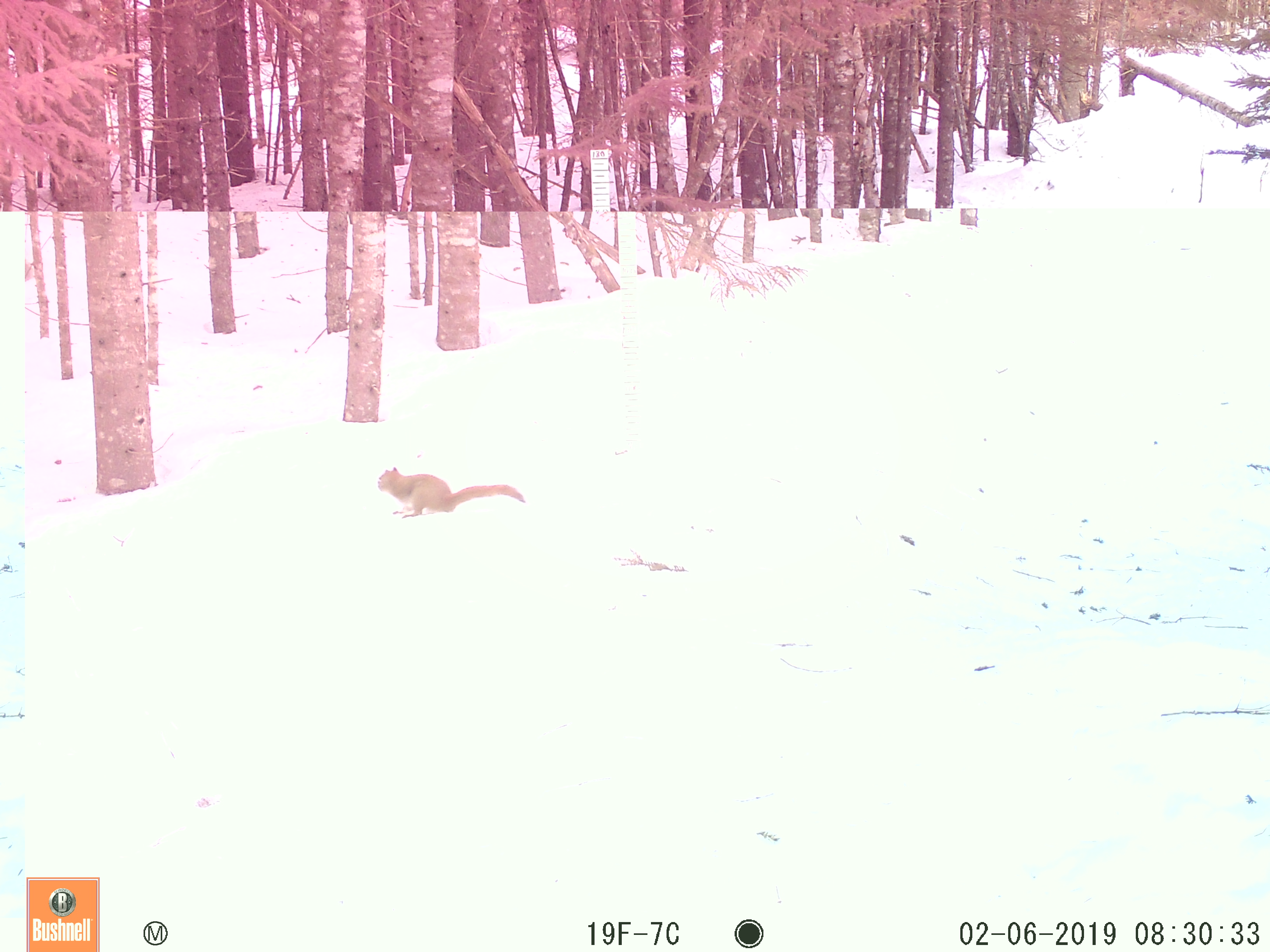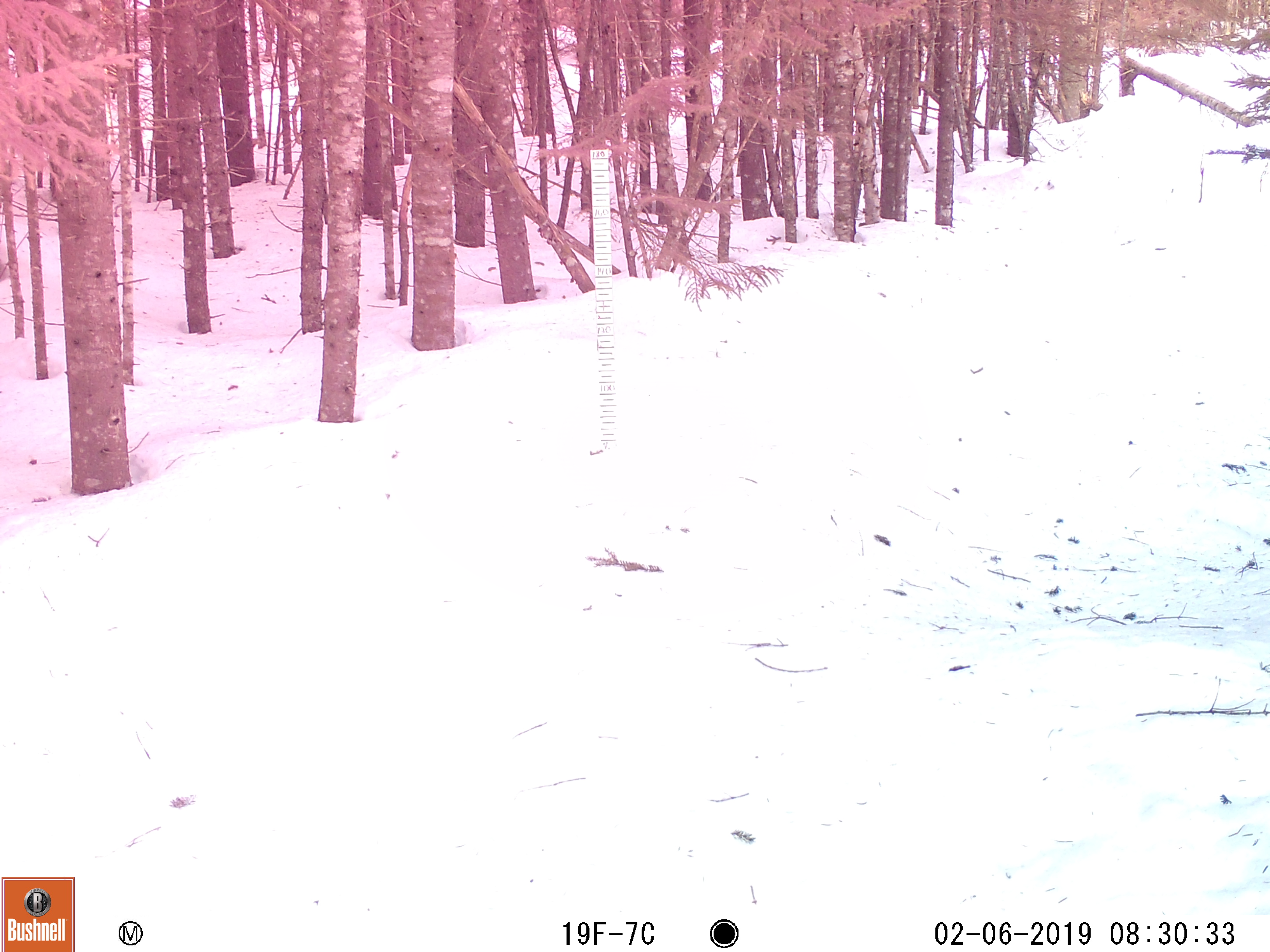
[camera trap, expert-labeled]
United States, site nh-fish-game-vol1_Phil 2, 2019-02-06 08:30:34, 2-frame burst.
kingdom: Animalia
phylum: Chordata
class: Mammalia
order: Rodentia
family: Sciuridae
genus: Tamiasciurus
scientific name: Tamiasciurus hudsonicus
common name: red squirrel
Red squirrel (Tamiasciurus hudsonicus).